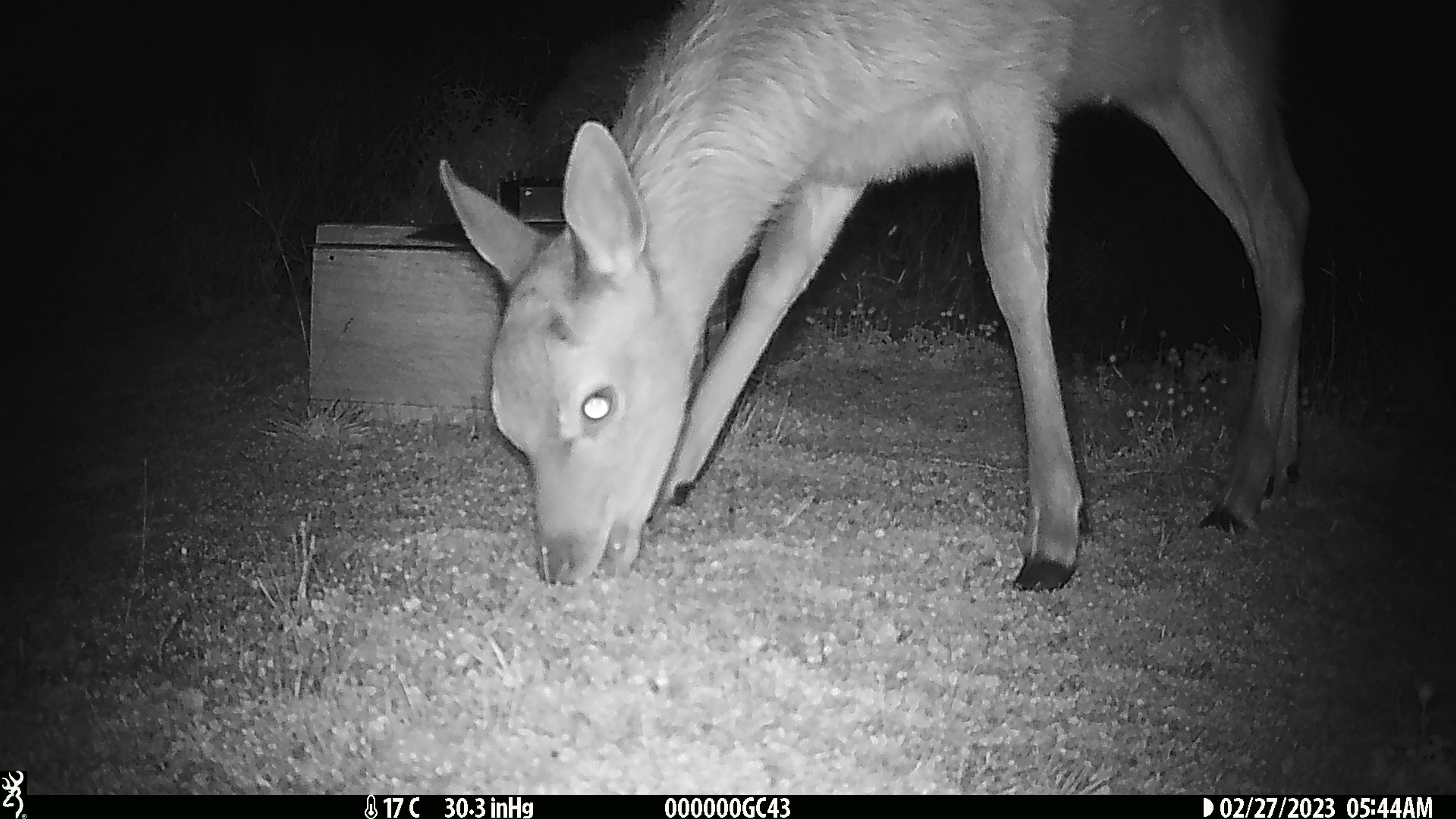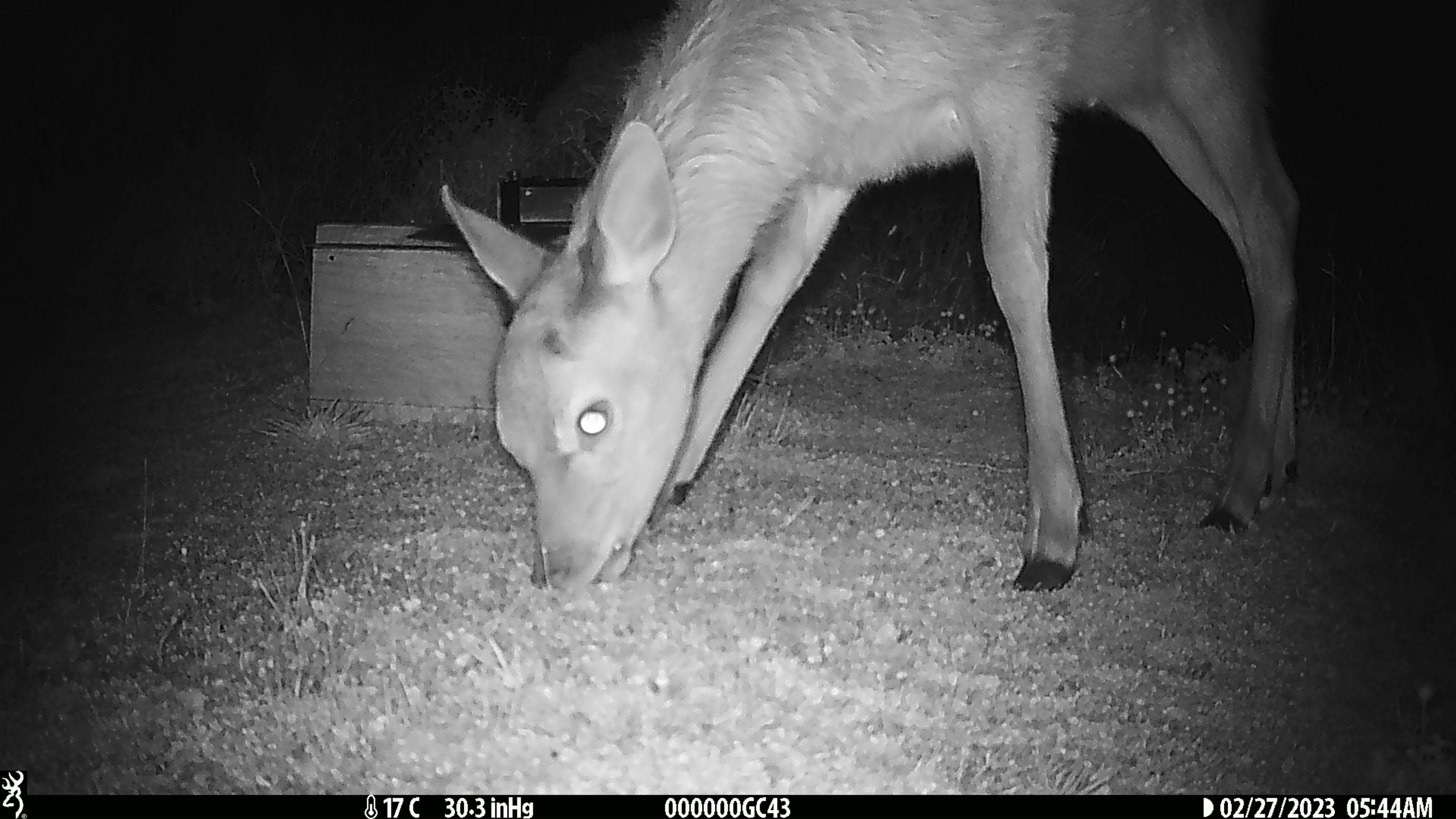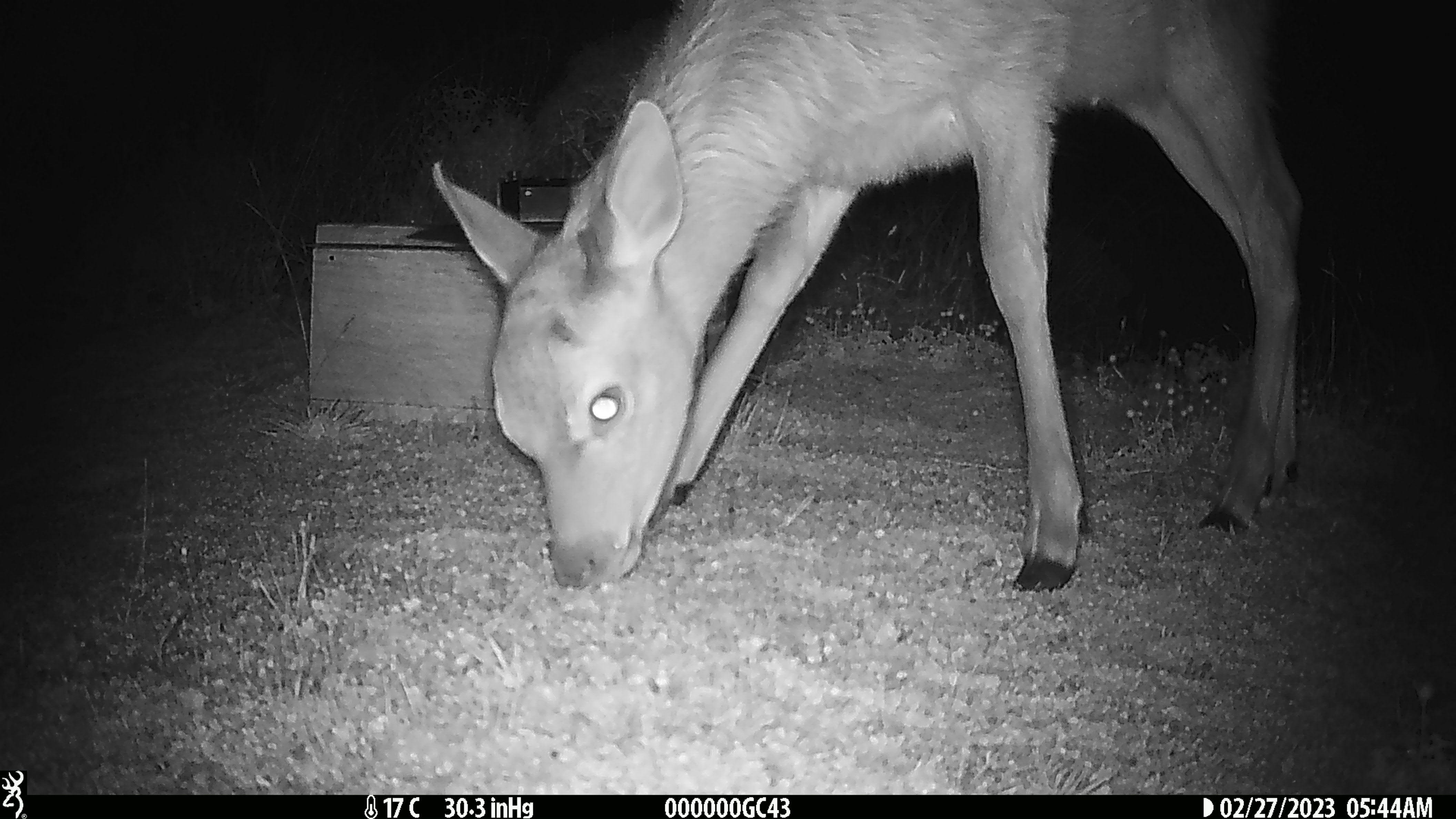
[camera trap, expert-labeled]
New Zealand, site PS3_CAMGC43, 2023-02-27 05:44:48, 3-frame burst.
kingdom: Animalia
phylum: Chordata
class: Mammalia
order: Artiodactyla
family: Cervidae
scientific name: Cervidae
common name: deer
Deer (Cervidae).